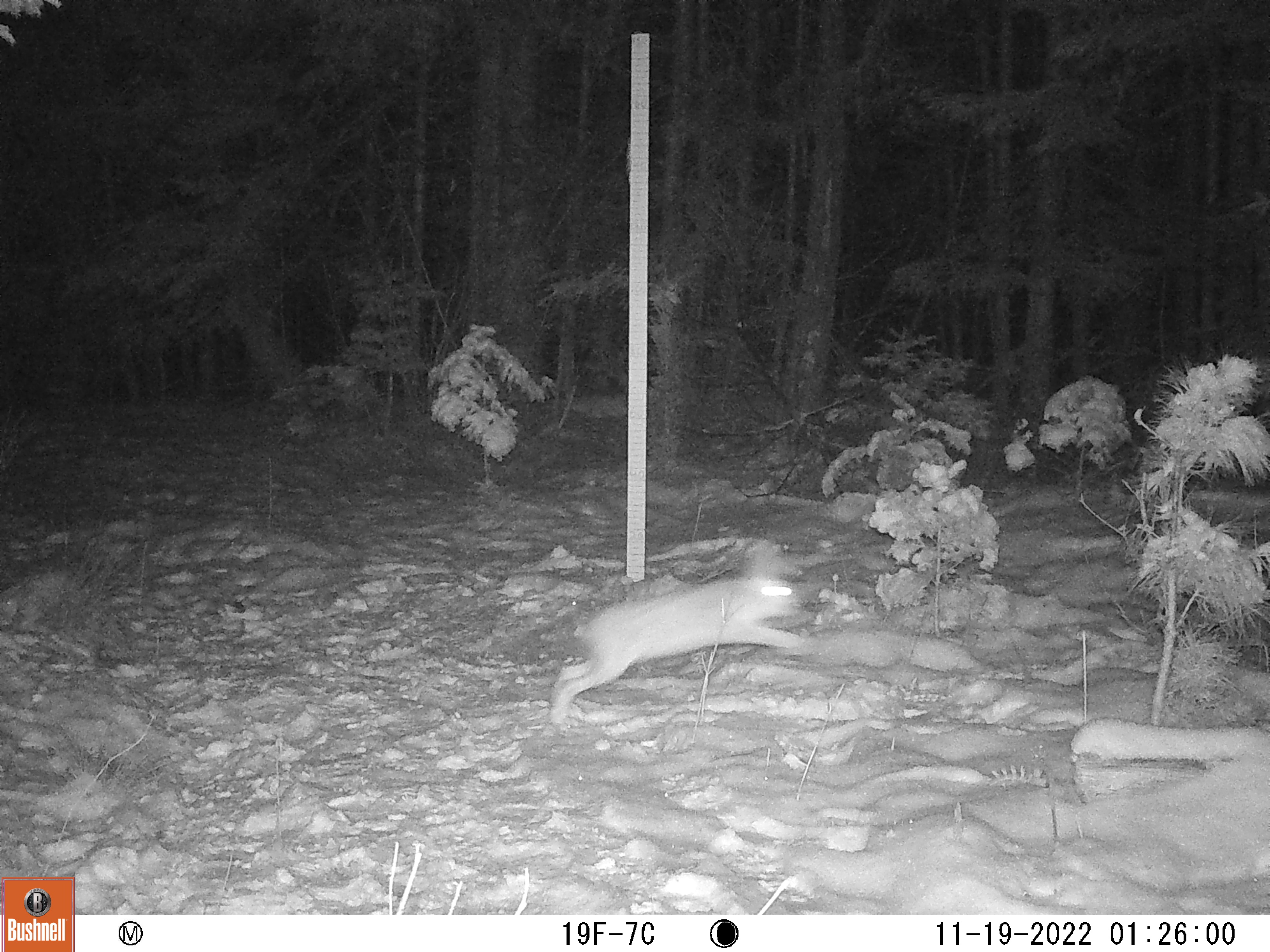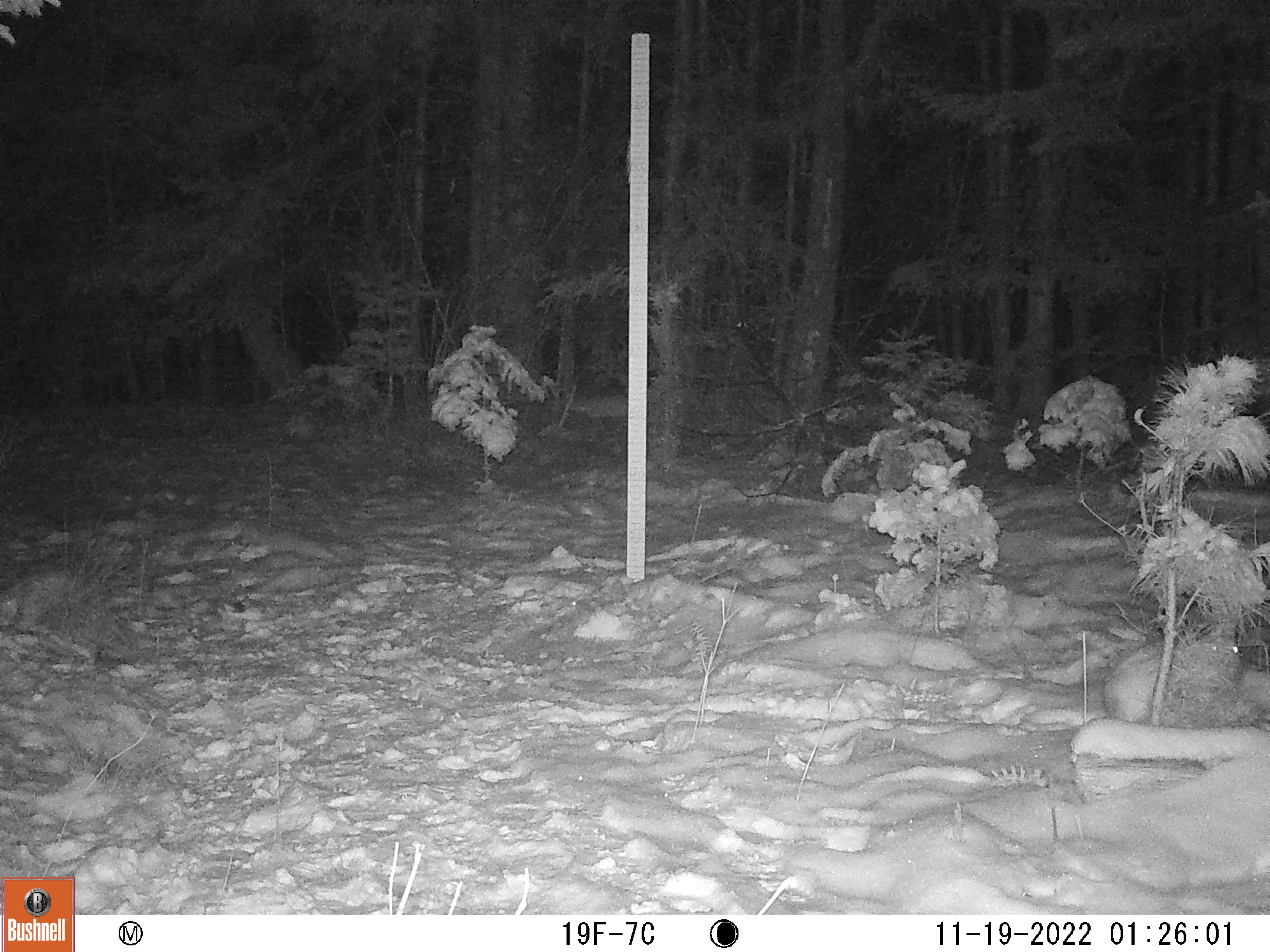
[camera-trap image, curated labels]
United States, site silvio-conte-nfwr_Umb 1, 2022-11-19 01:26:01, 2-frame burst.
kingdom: Animalia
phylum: Chordata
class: Mammalia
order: Lagomorpha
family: Leporidae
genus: Lepus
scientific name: Lepus americanus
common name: snowshoe hare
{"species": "snowshoe hare (Lepus americanus)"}